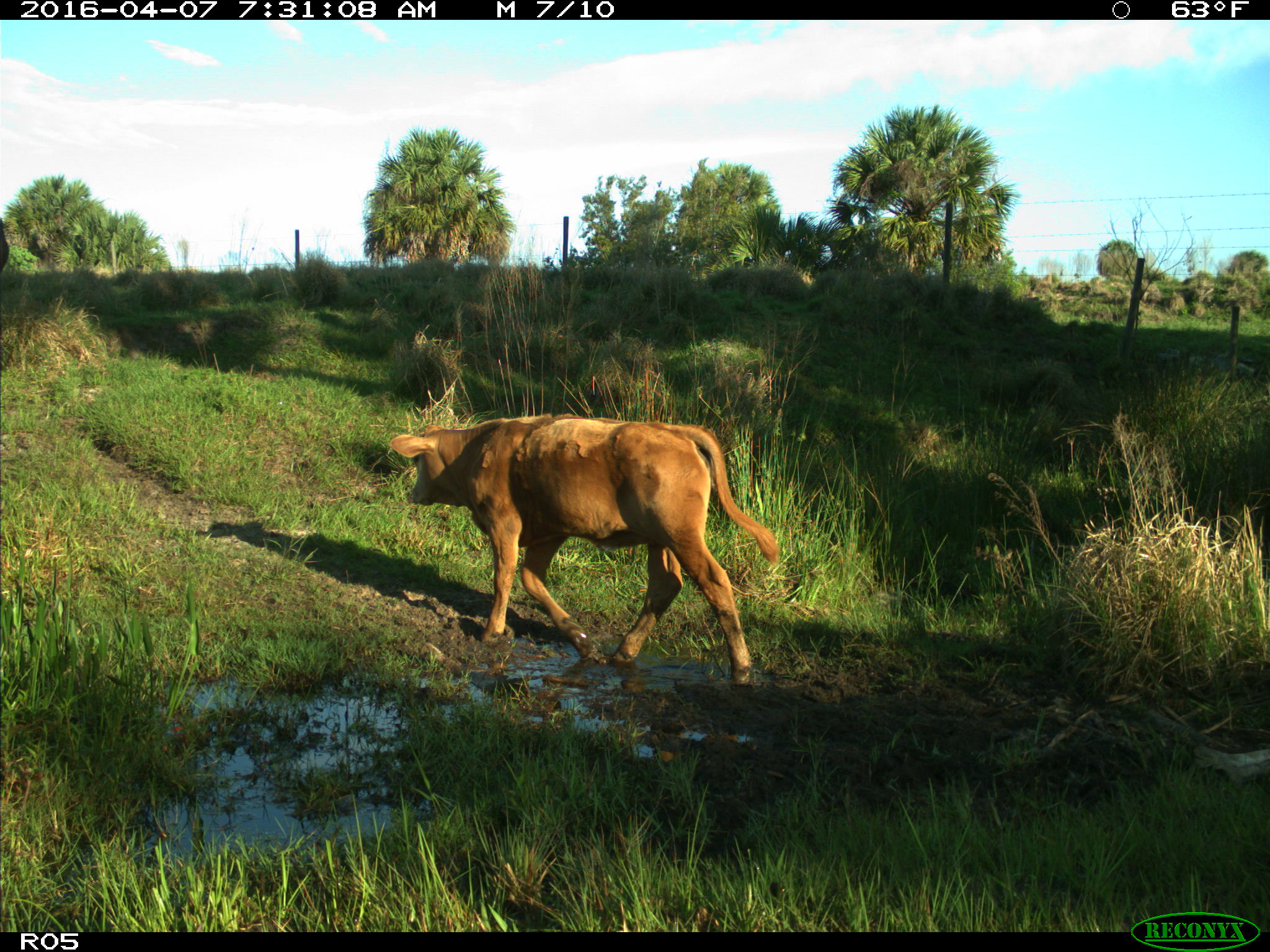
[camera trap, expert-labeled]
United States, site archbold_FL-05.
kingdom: Animalia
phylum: Chordata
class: Mammalia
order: Artiodactyla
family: Bovidae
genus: Bos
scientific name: Bos taurus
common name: domestic cow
Bos taurus (domestic cow).